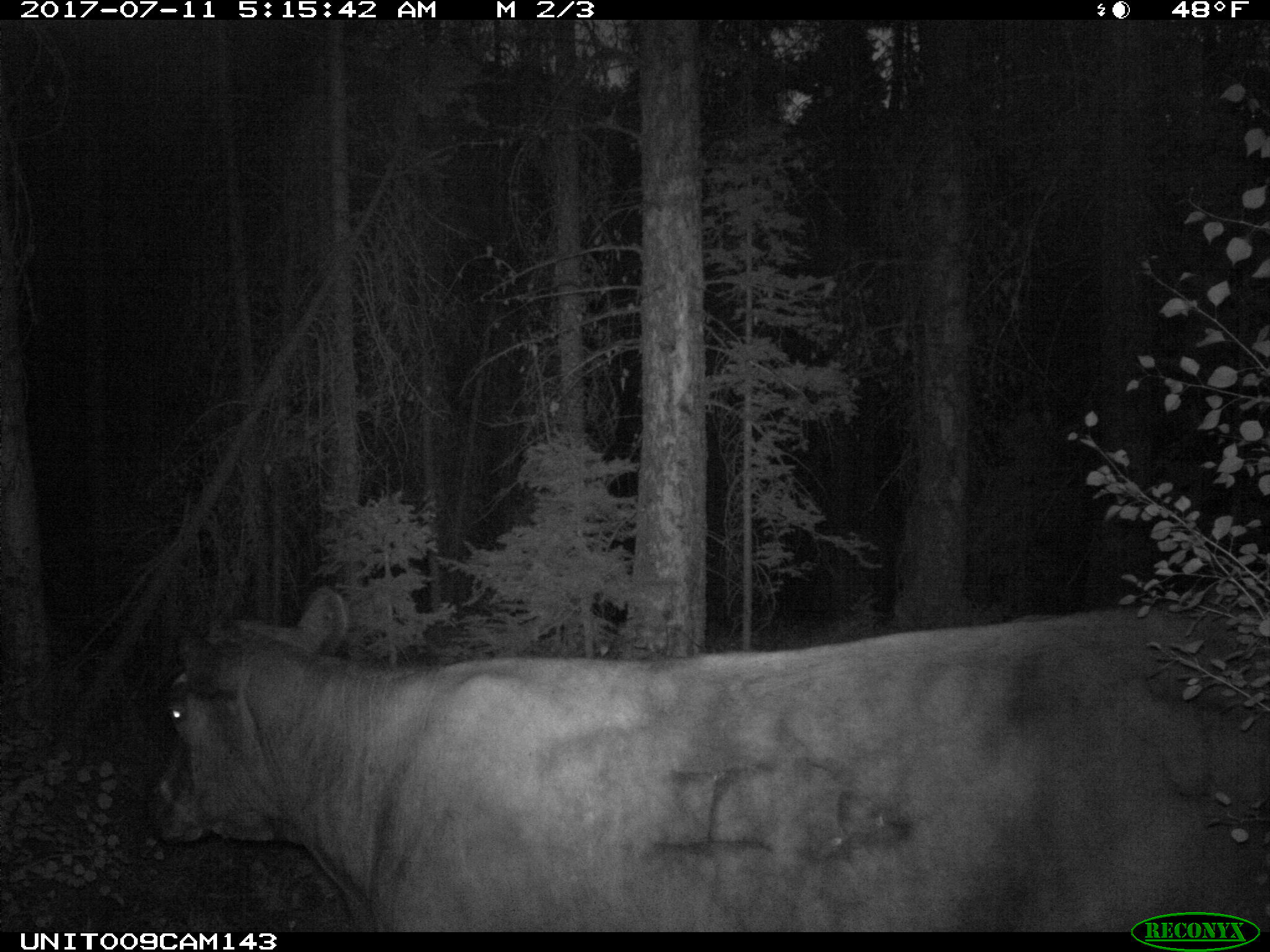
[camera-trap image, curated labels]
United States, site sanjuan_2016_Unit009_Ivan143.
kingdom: Animalia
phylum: Chordata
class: Mammalia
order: Artiodactyla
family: Bovidae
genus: Bos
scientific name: Bos taurus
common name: domestic cow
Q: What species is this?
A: Bos taurus (domestic cow).